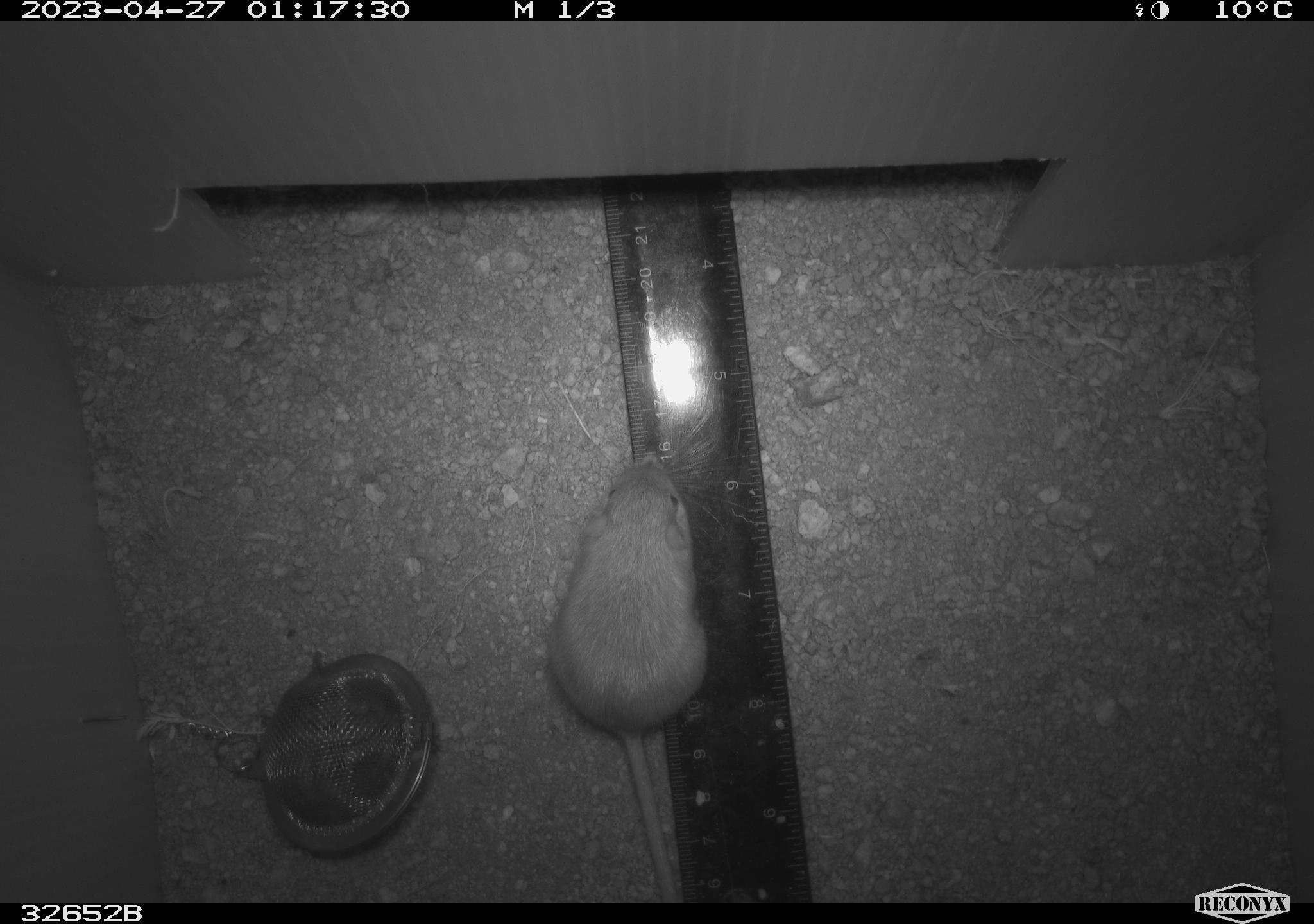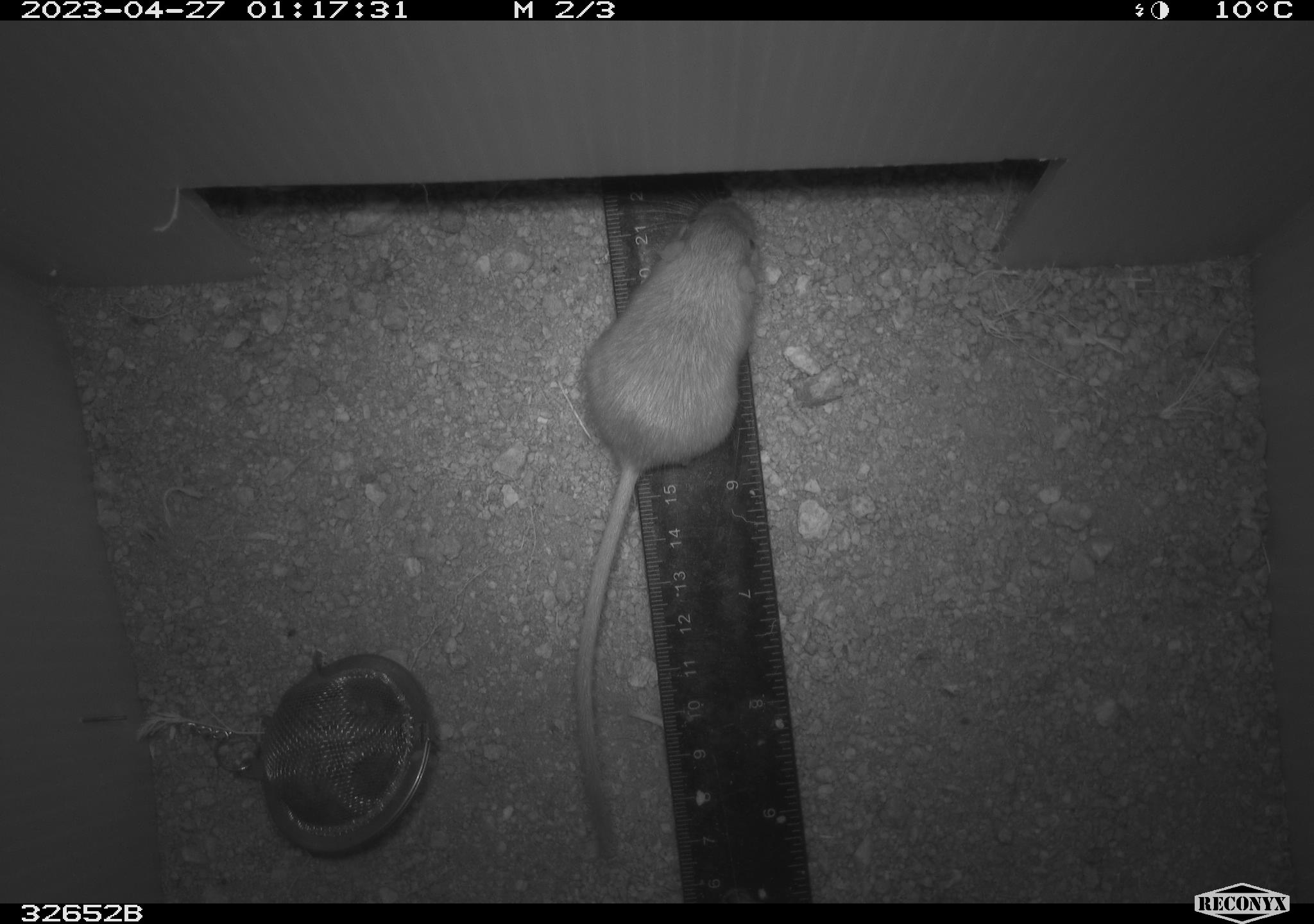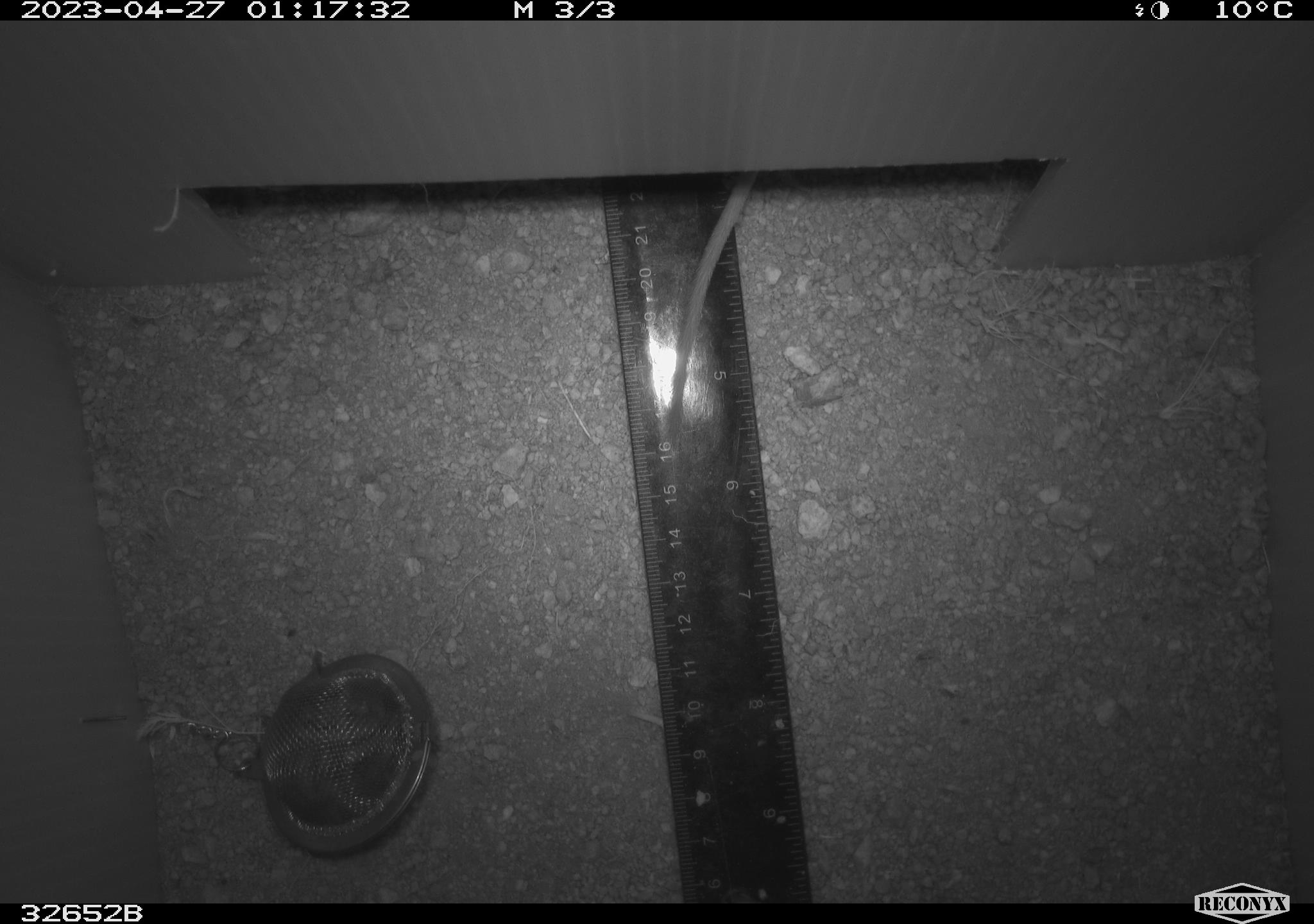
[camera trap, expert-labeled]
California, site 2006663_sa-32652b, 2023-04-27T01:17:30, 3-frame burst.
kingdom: Animalia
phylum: Chordata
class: Mammalia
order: Rodentia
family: Heteromyidae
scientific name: Heteromyidae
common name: kangaroo rats and pocket mice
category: heteromyidae family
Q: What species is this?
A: Heteromyidae family (kangaroo rats and pocket mice) (Heteromyidae).